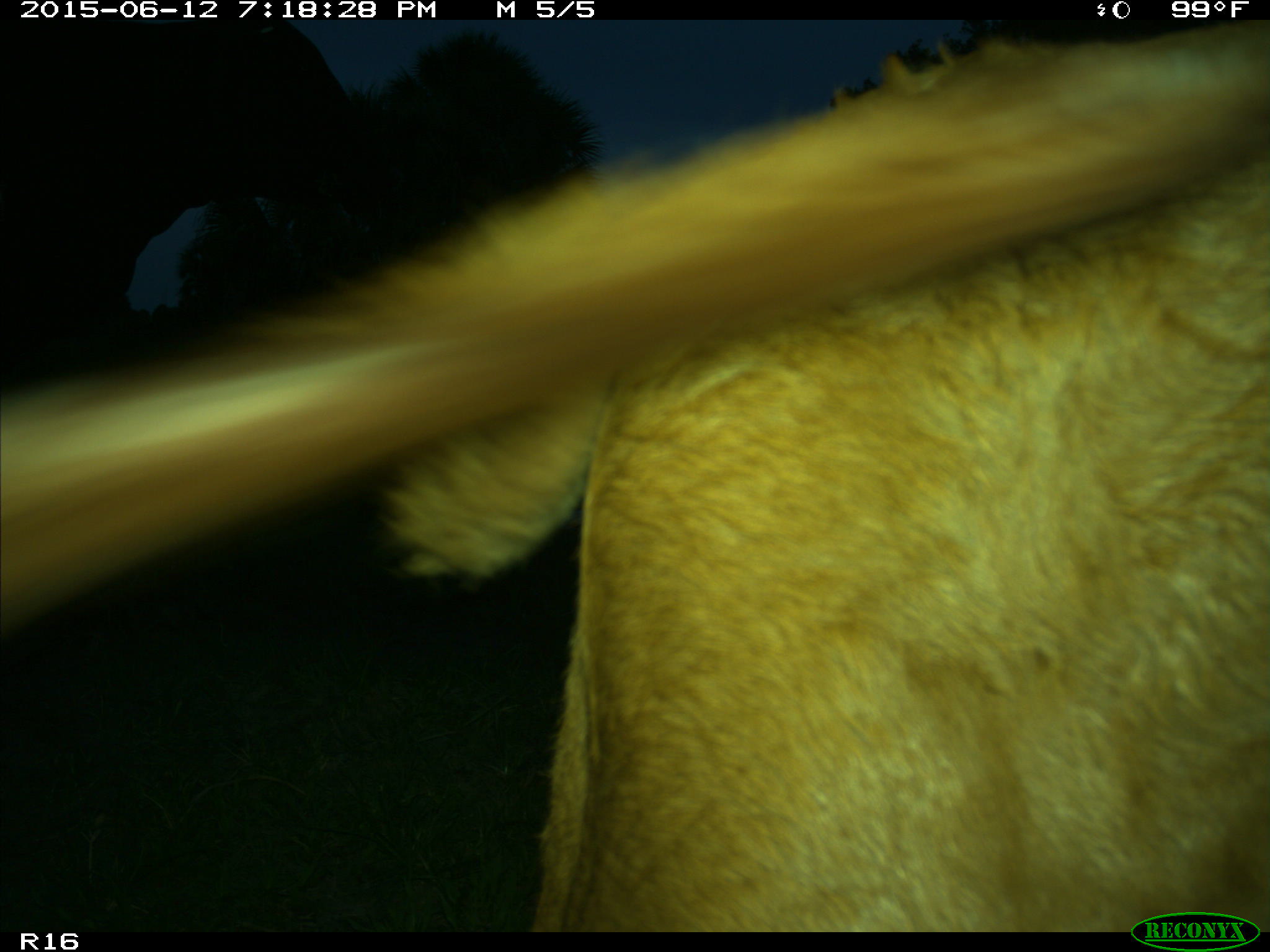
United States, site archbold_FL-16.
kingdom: Animalia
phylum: Chordata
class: Mammalia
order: Artiodactyla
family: Bovidae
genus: Bos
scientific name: Bos taurus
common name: domestic cow